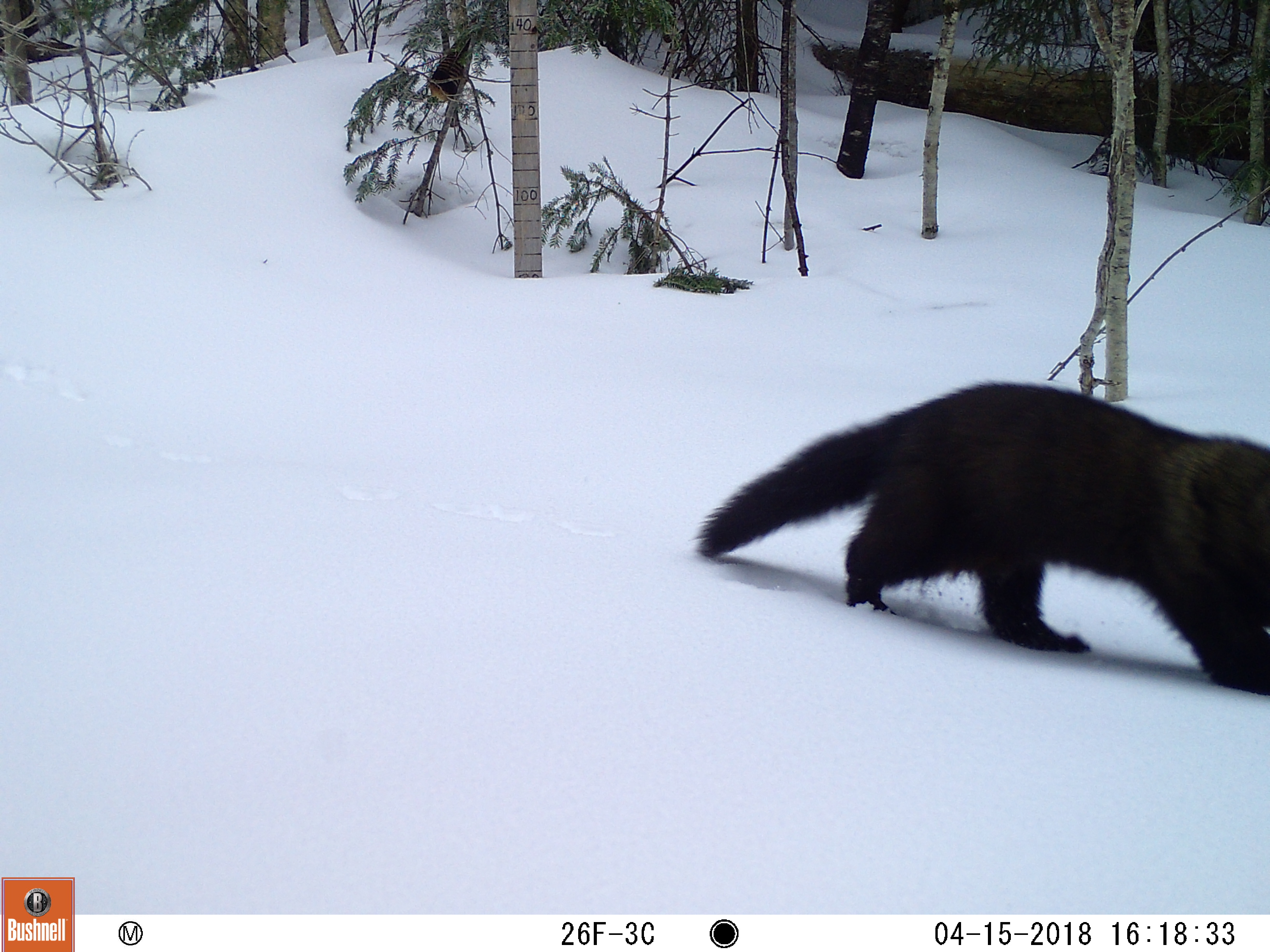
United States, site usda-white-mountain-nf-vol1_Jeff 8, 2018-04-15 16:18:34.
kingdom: Animalia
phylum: Chordata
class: Mammalia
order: Carnivora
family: Mustelidae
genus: Pekania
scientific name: Pekania pennanti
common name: fisher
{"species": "fisher (Pekania pennanti)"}